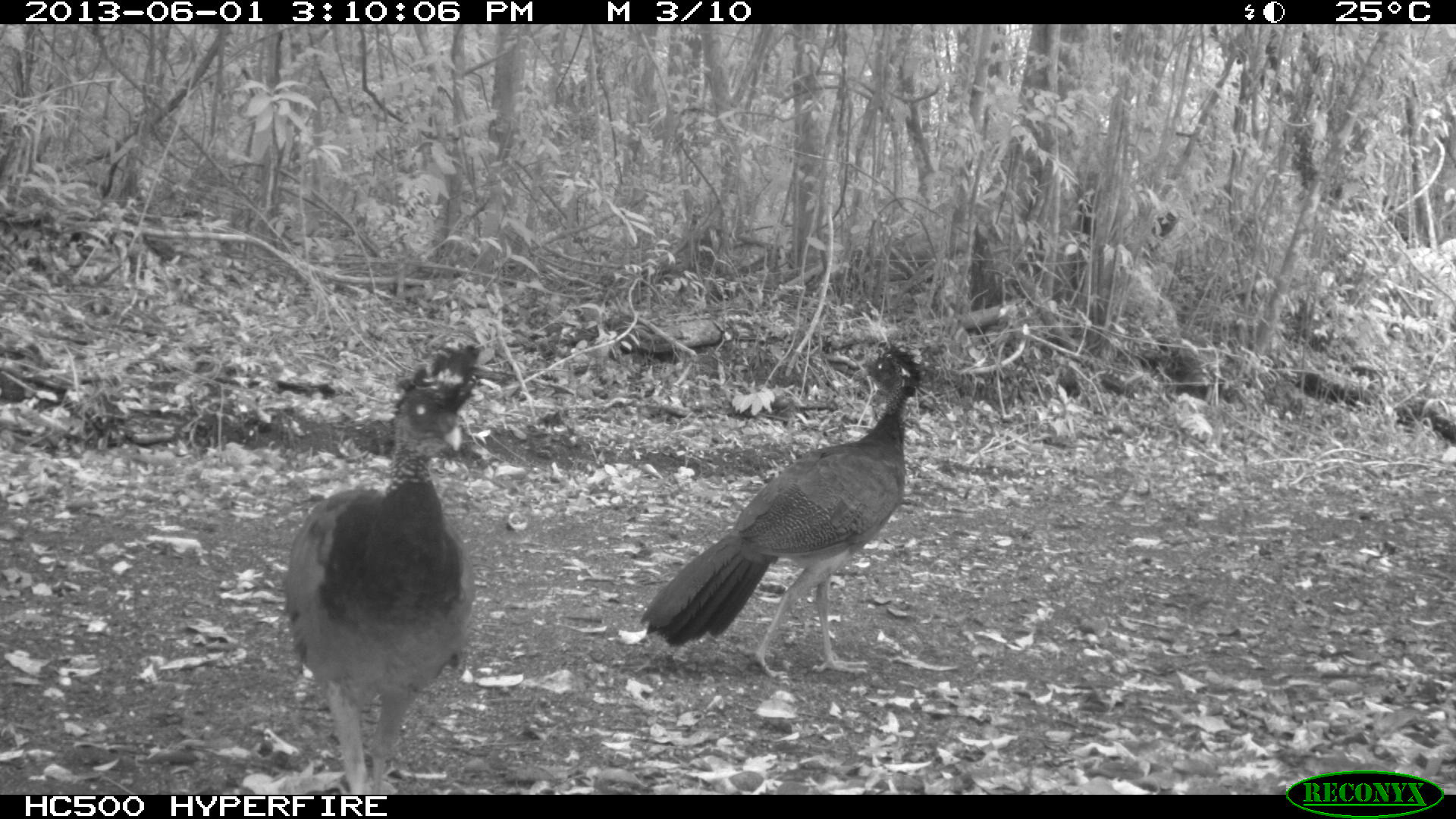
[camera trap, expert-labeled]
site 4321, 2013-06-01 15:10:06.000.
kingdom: Animalia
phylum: Chordata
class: Aves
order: Galliformes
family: Cracidae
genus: Crax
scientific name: Crax rubra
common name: great curassow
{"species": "Crax rubra (great curassow)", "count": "2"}